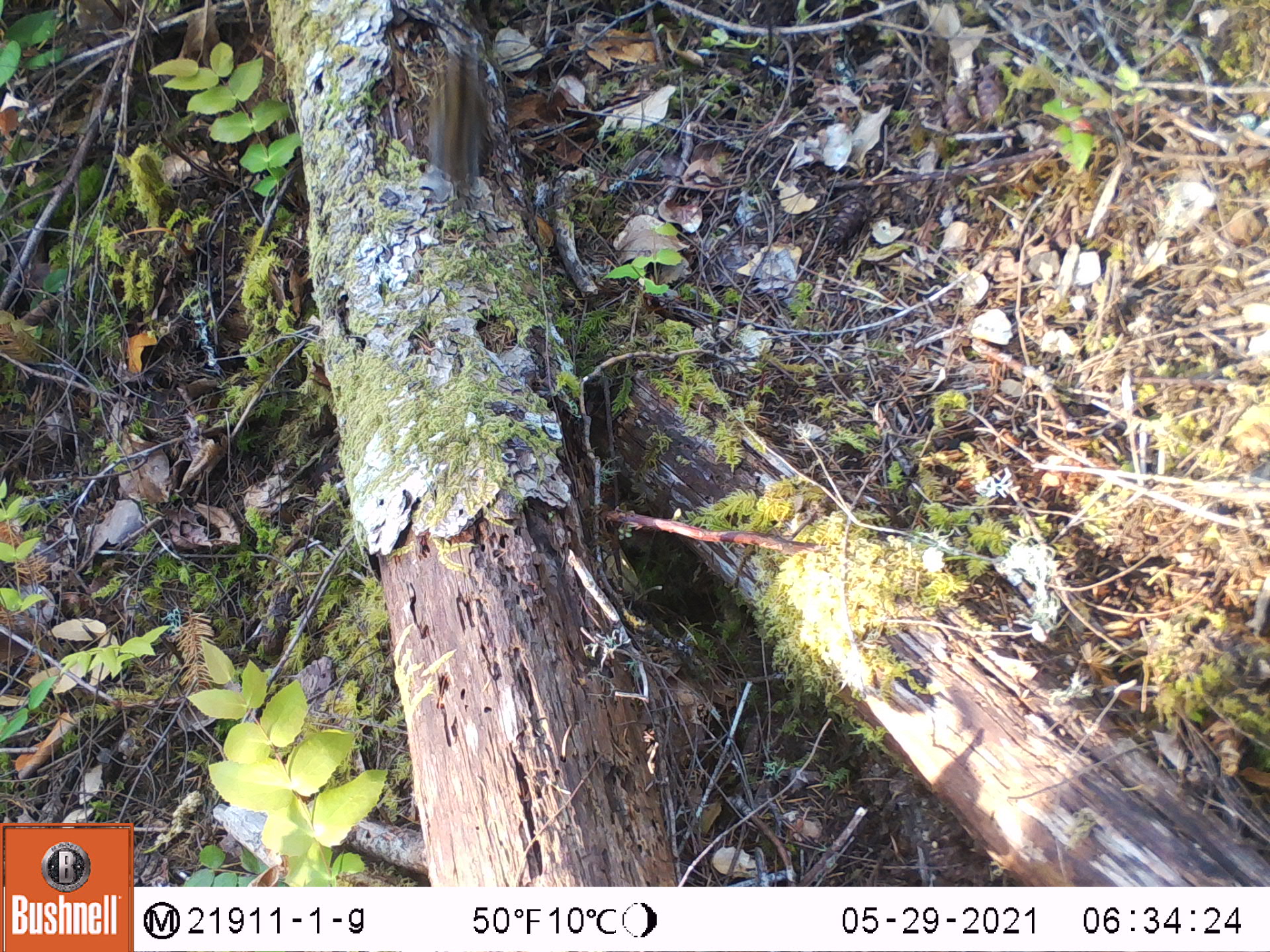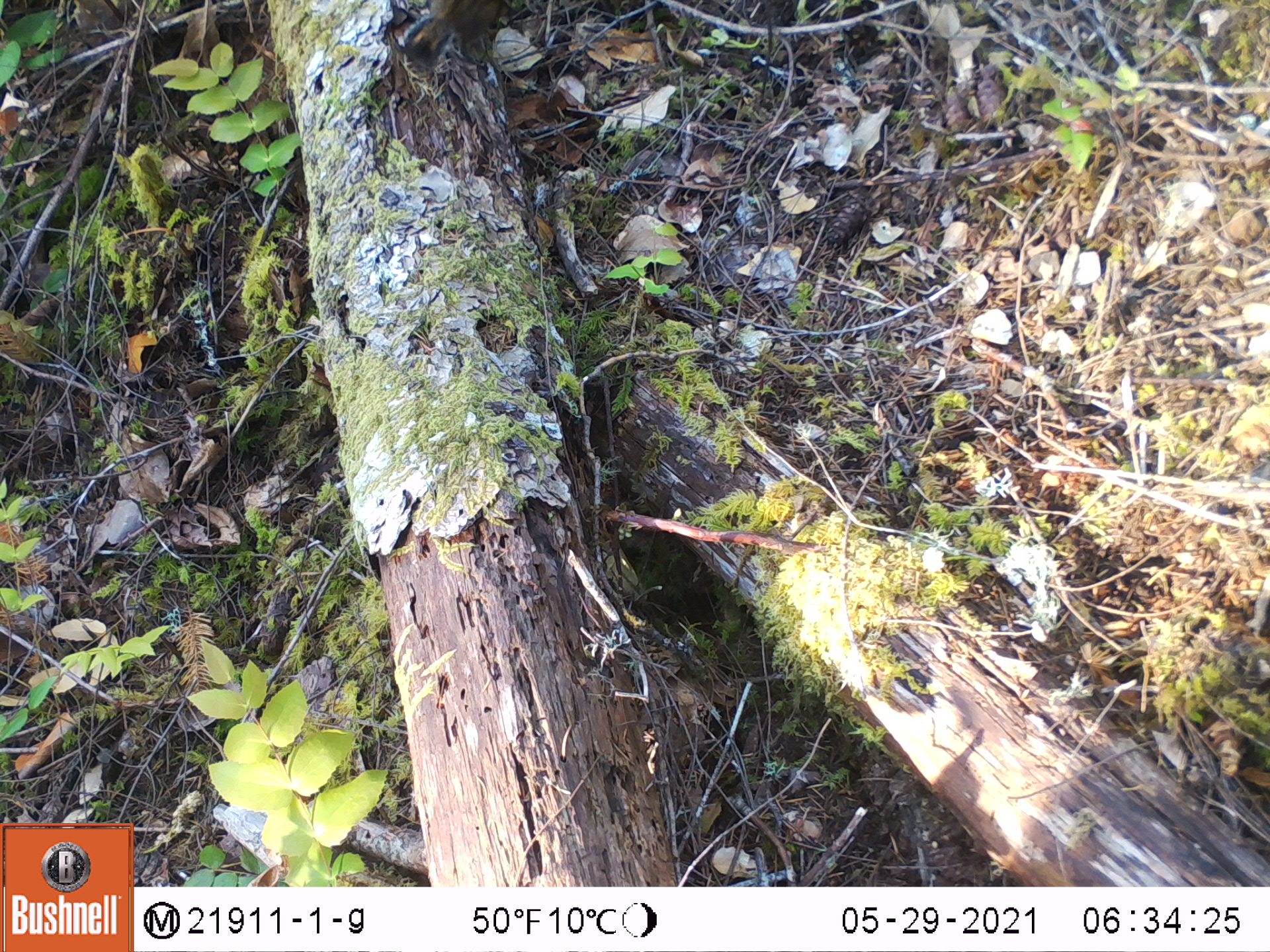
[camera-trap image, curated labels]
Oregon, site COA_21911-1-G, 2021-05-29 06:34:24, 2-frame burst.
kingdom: Animalia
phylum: Chordata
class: Mammalia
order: Rodentia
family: Sciuridae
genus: Neotamias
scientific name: Neotamias townsendii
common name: townsend's chipmunk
Townsend's chipmunk (Neotamias townsendii).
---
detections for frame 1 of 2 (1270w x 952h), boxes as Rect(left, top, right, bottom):
townsend's chipmunk: Rect(431, 51, 494, 194)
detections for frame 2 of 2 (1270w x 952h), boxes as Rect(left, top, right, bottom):
townsend's chipmunk: Rect(394, 0, 505, 70)